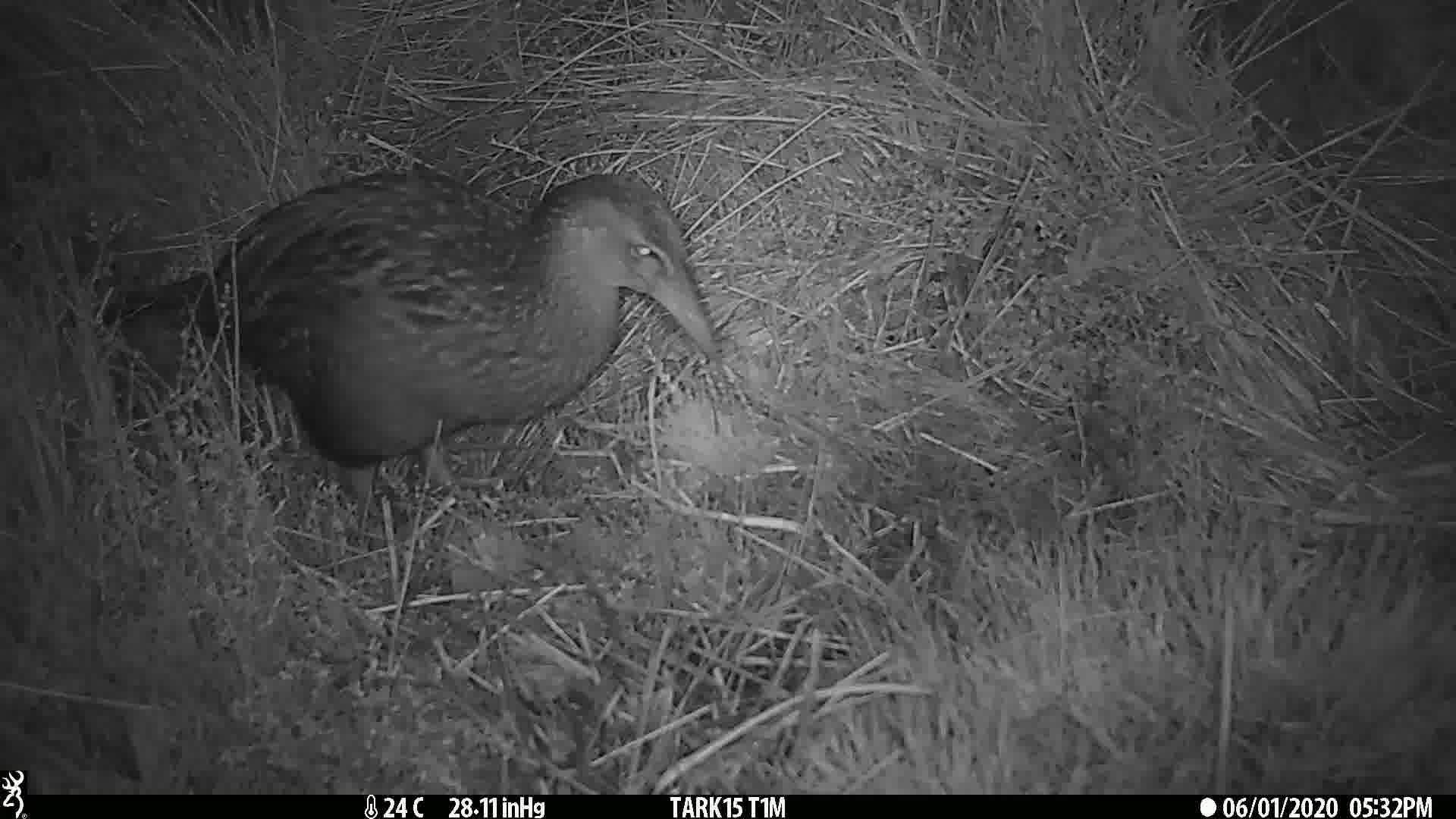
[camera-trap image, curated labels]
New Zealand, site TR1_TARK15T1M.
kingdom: Animalia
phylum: Chordata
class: Aves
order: Gruiformes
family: Rallidae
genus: Gallirallus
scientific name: Gallirallus australis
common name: weka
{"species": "weka (Gallirallus australis)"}